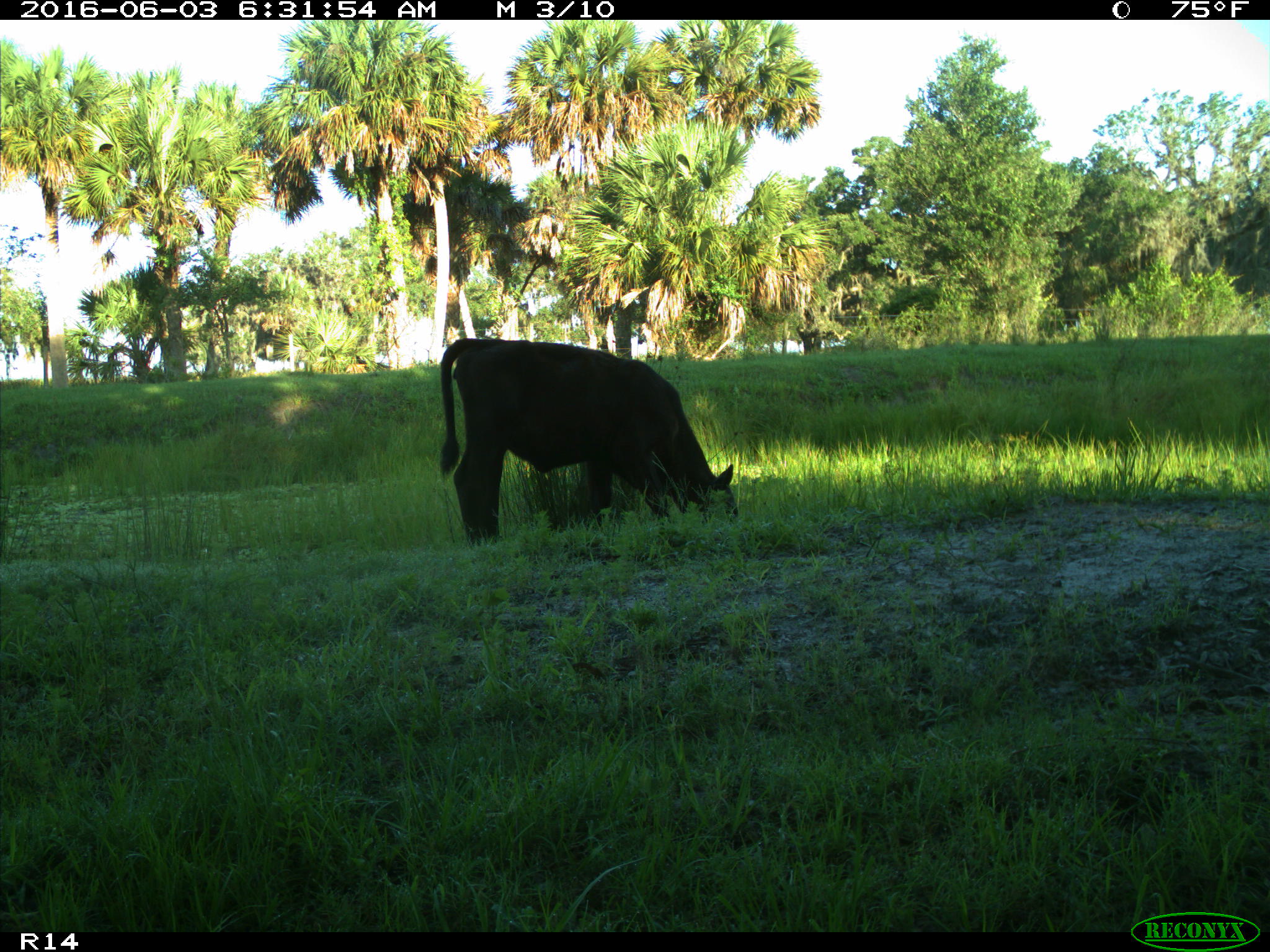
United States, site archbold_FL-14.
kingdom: Animalia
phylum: Chordata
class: Mammalia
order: Artiodactyla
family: Bovidae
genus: Bos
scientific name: Bos taurus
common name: domestic cow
Bos taurus (domestic cow).